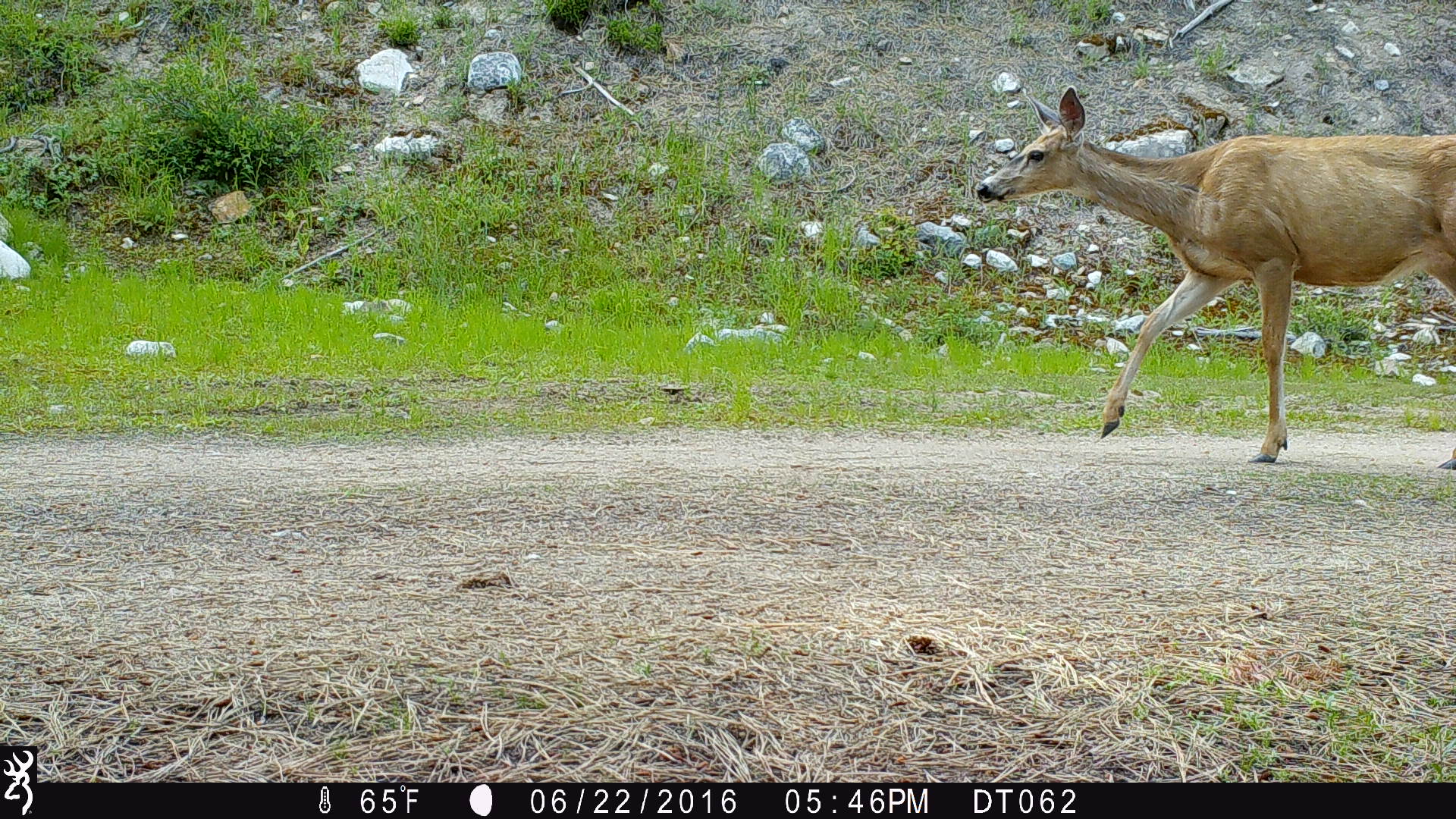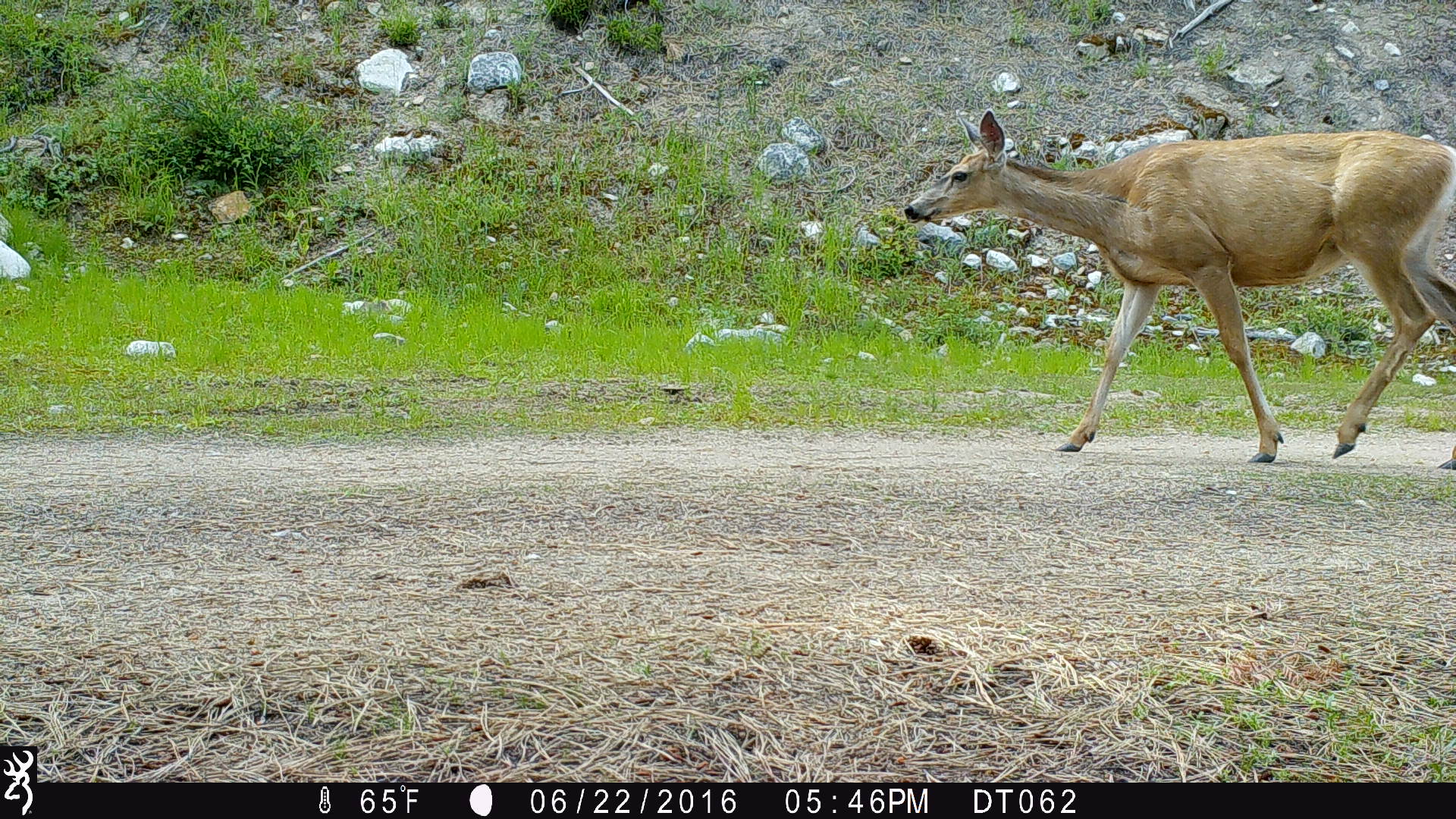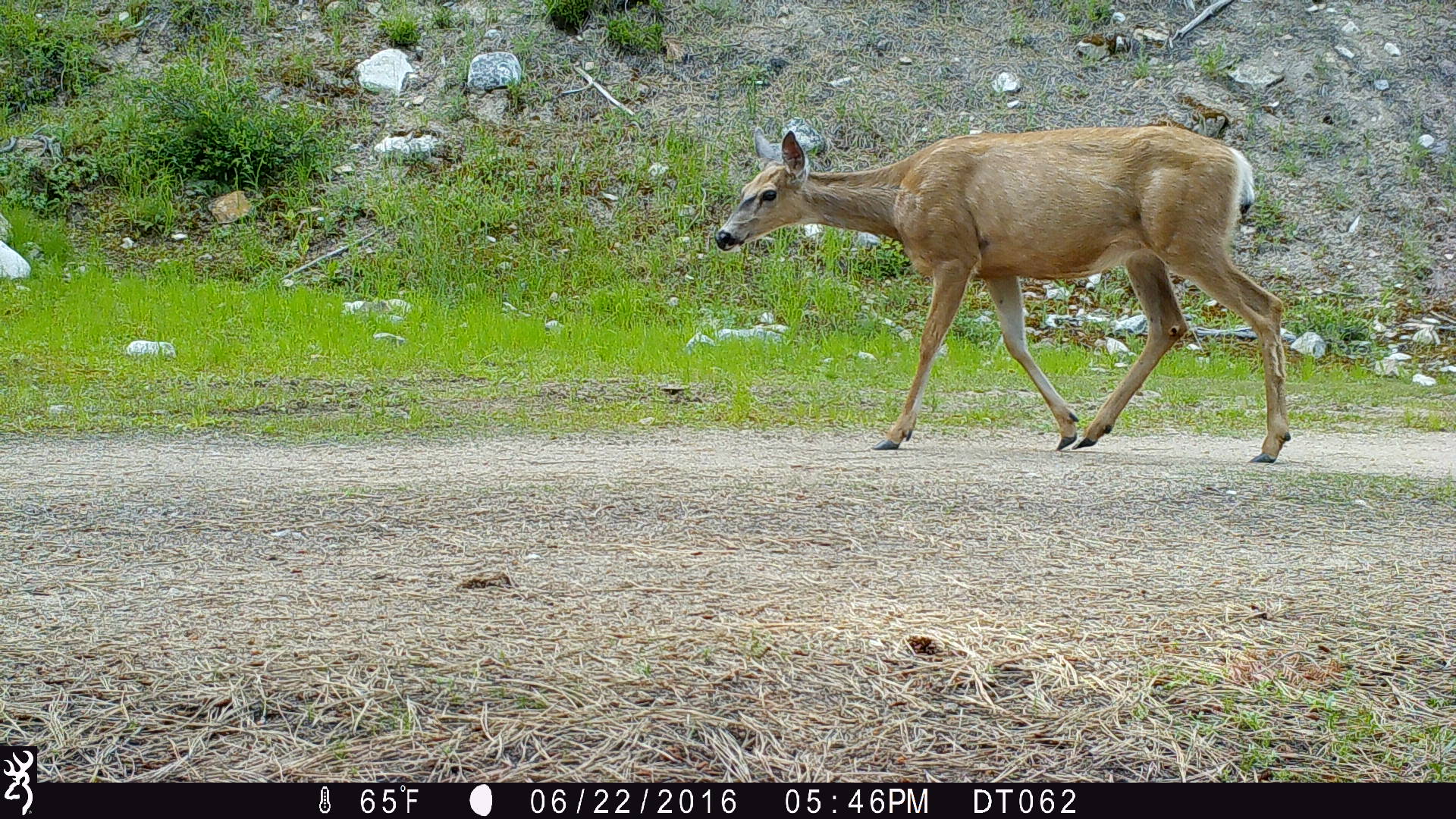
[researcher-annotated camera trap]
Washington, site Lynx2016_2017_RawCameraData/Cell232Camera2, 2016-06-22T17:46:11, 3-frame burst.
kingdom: Animalia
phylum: Chordata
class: Mammalia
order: Artiodactyla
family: Cervidae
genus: Odocoileus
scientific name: Odocoileus hemionus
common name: mule deer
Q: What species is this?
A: Odocoileus hemionus (mule deer).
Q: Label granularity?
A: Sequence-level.